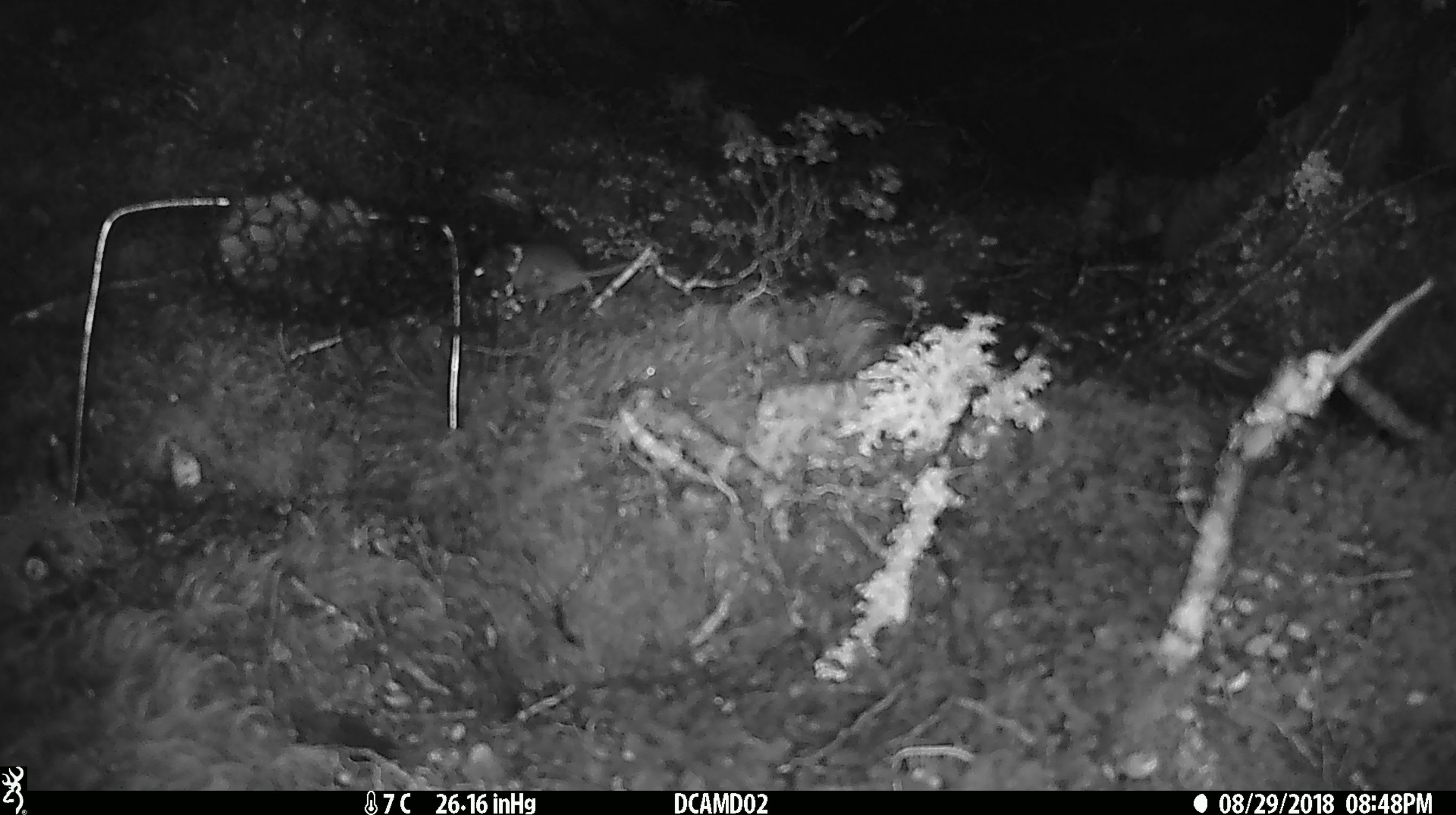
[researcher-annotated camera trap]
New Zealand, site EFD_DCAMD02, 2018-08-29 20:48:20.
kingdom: Animalia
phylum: Chordata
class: Mammalia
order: Rodentia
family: Muridae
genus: Mus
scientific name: Mus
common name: mouse